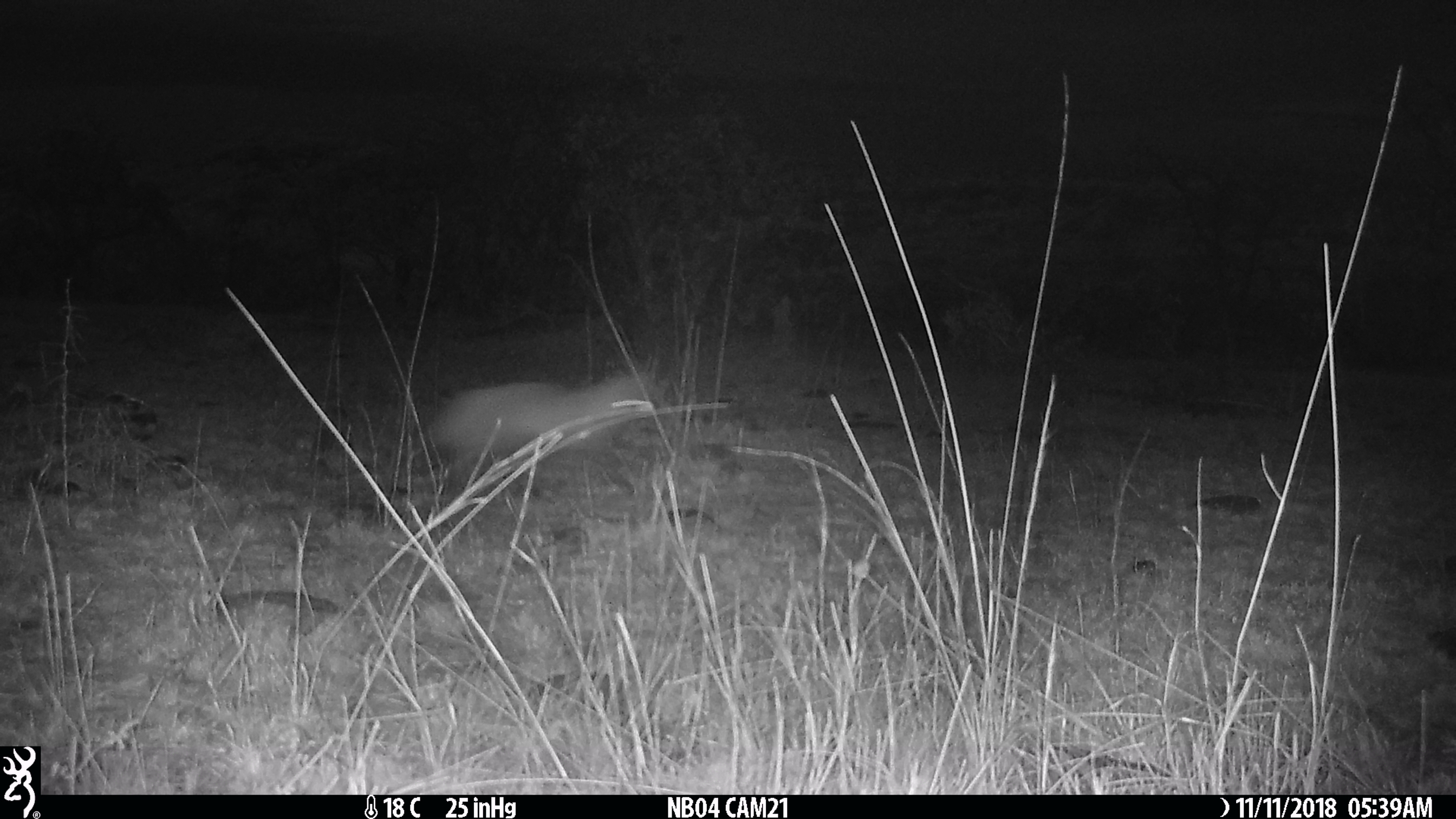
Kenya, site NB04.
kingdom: Animalia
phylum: Chordata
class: Mammalia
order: Carnivora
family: Hyaenidae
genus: Proteles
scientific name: Proteles cristatus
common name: aardwolf